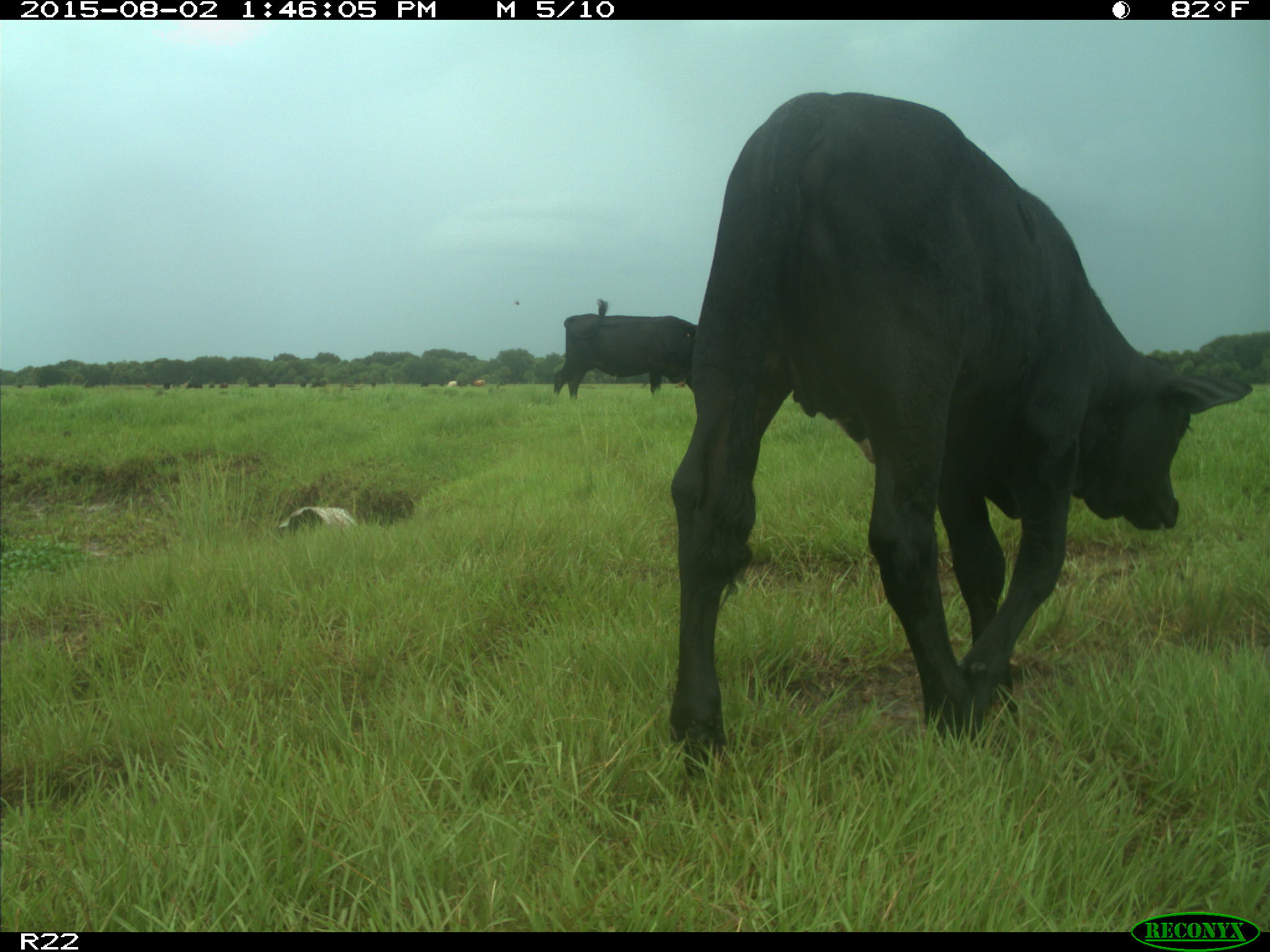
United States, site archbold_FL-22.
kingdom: Animalia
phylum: Chordata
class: Mammalia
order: Artiodactyla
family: Bovidae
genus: Bos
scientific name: Bos taurus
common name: domestic cow